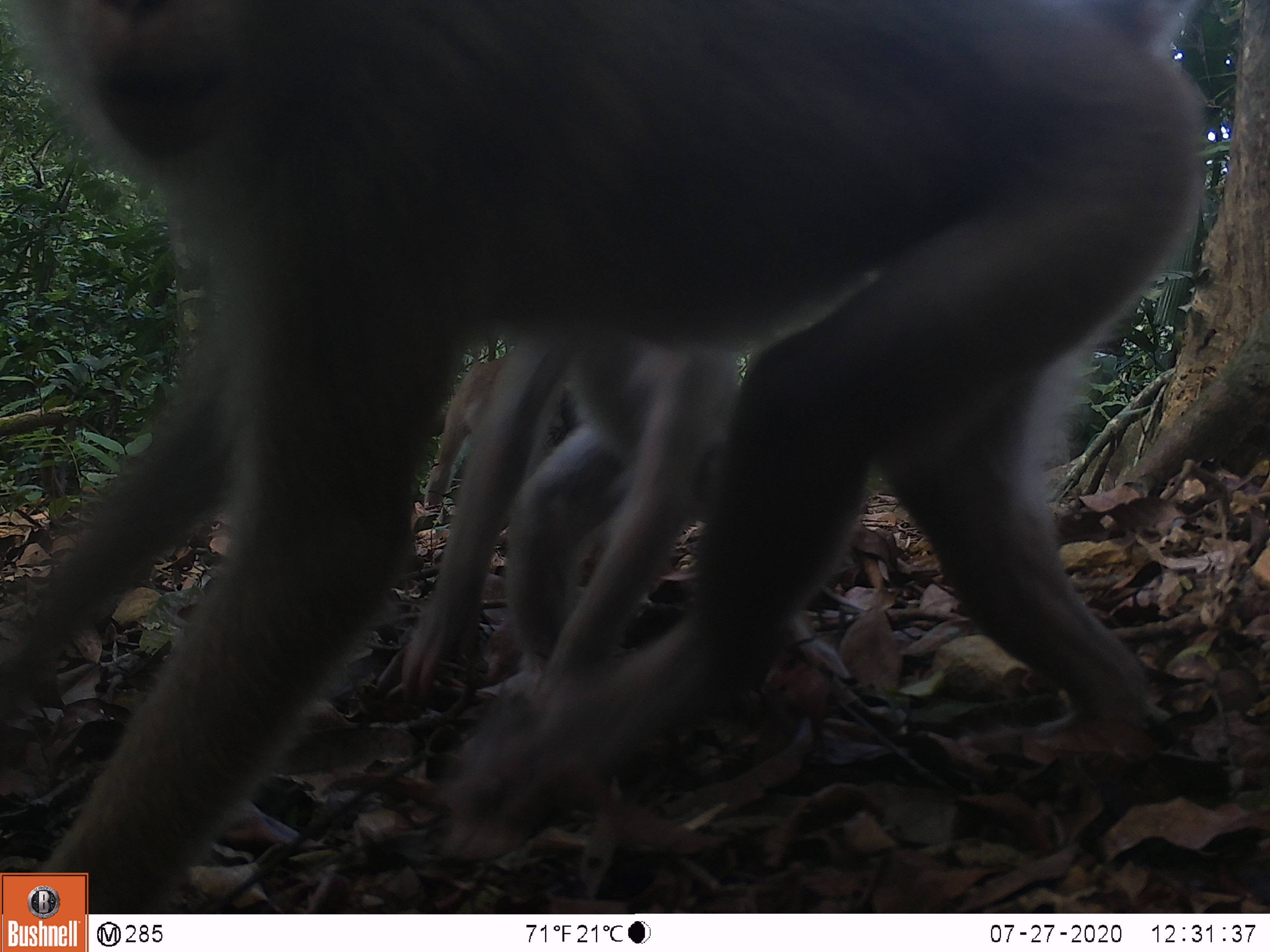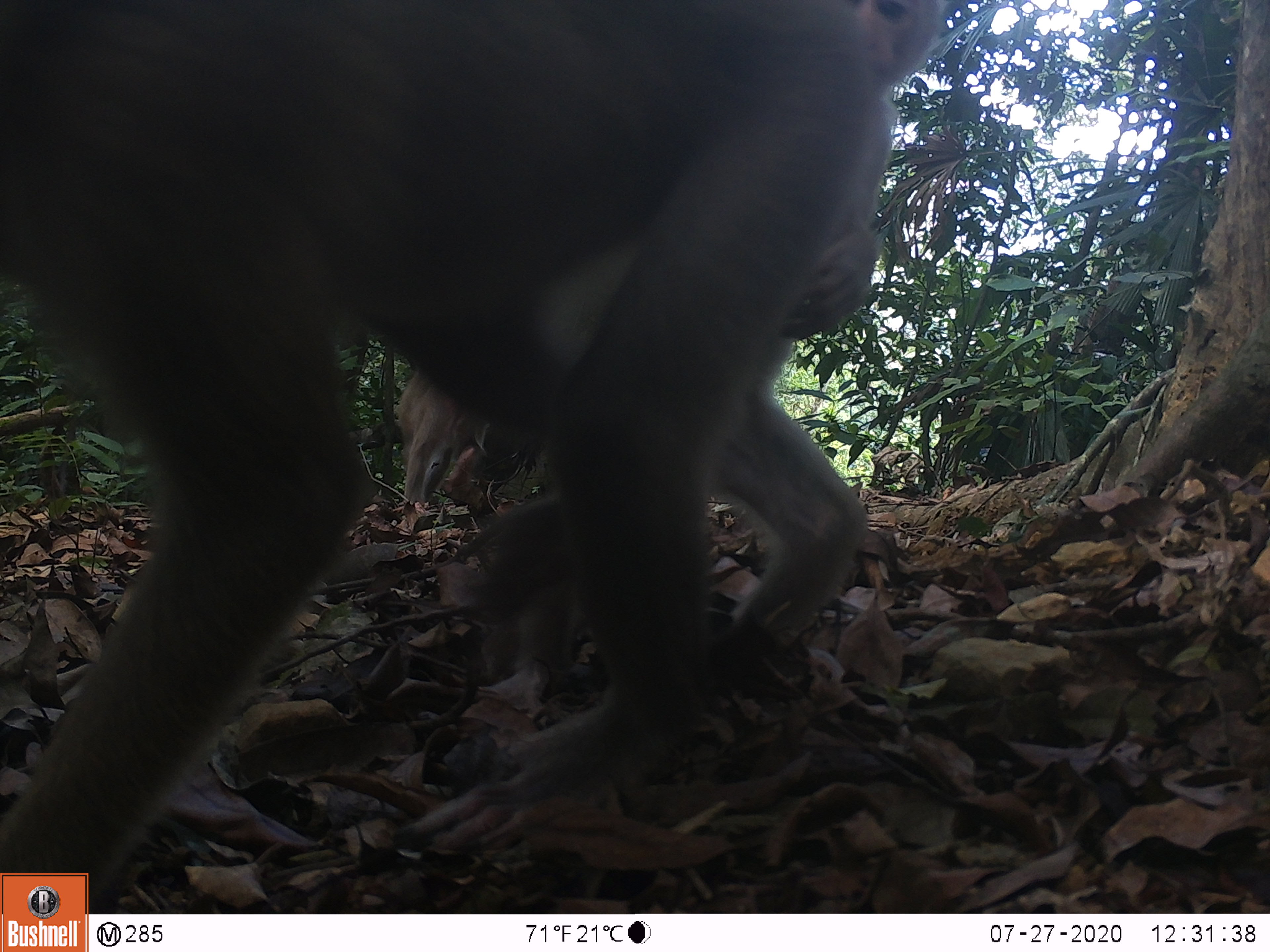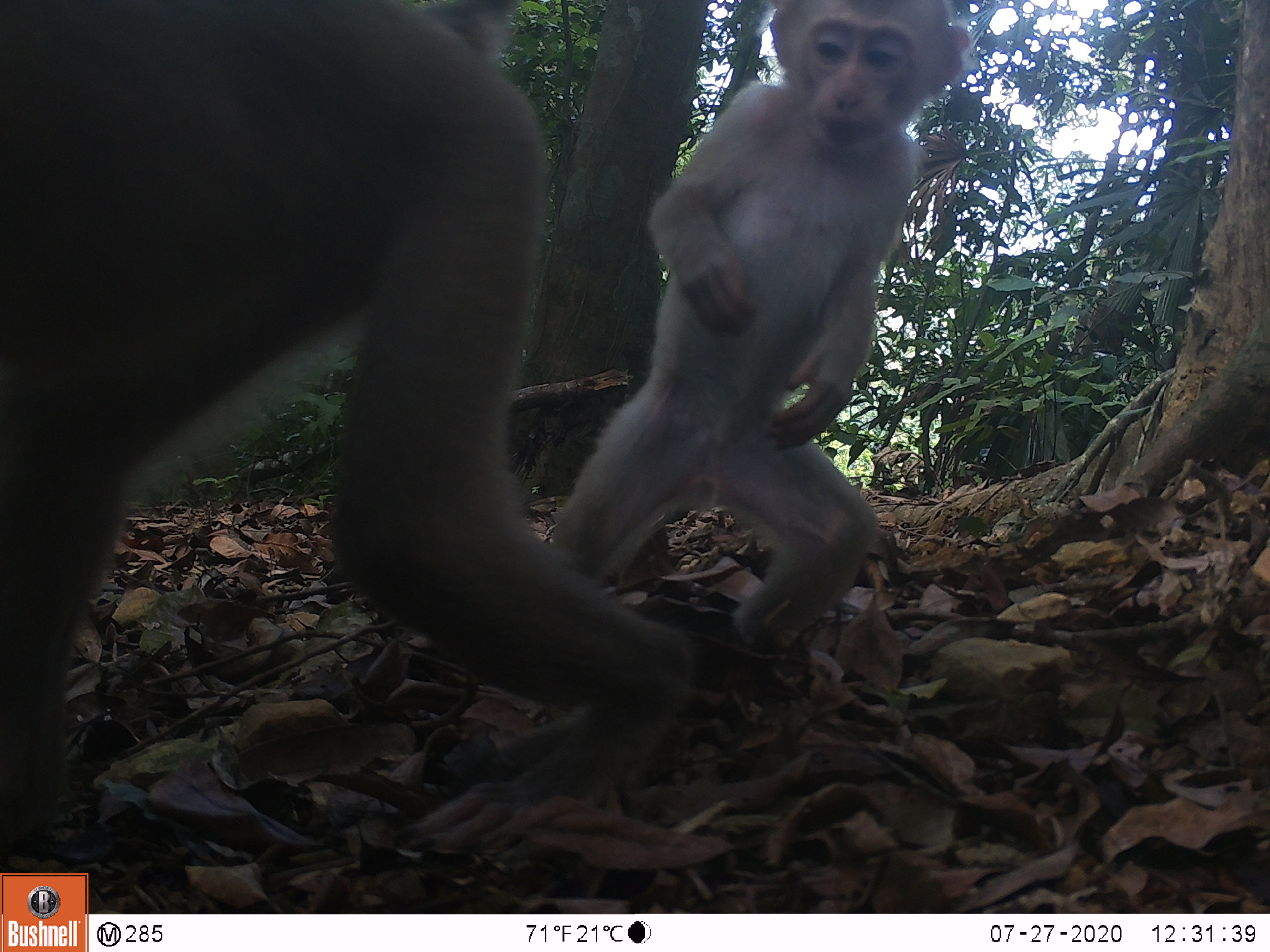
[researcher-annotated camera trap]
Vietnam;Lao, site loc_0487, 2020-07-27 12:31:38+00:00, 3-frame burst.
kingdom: Animalia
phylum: Chordata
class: Mammalia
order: Primates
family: Cercopithecidae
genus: Macaca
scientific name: Macaca nemestrina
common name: pig-tailed macaque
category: pig tailed macaque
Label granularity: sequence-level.